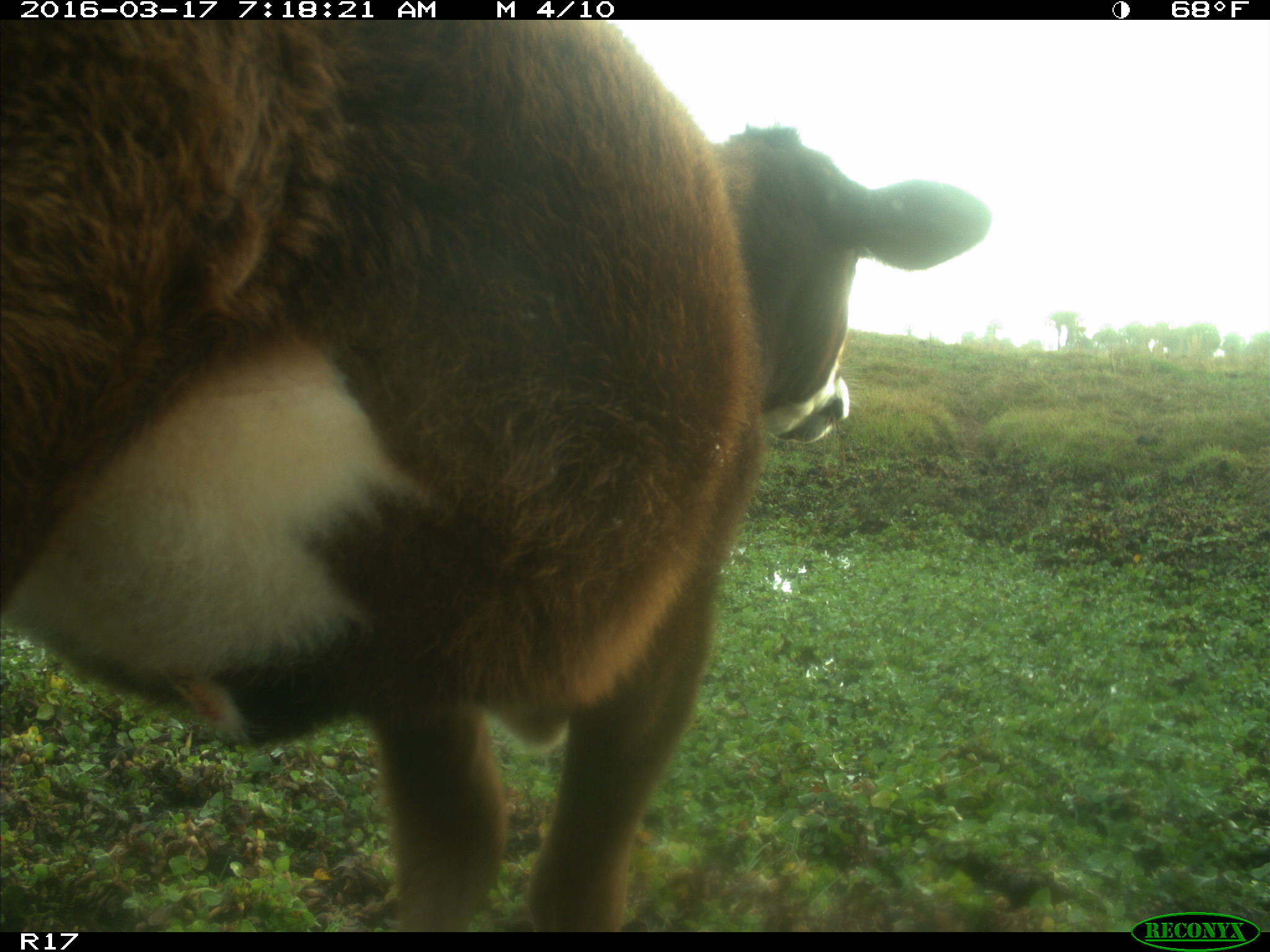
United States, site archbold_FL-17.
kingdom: Animalia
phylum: Chordata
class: Mammalia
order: Artiodactyla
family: Bovidae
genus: Bos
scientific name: Bos taurus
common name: domestic cow